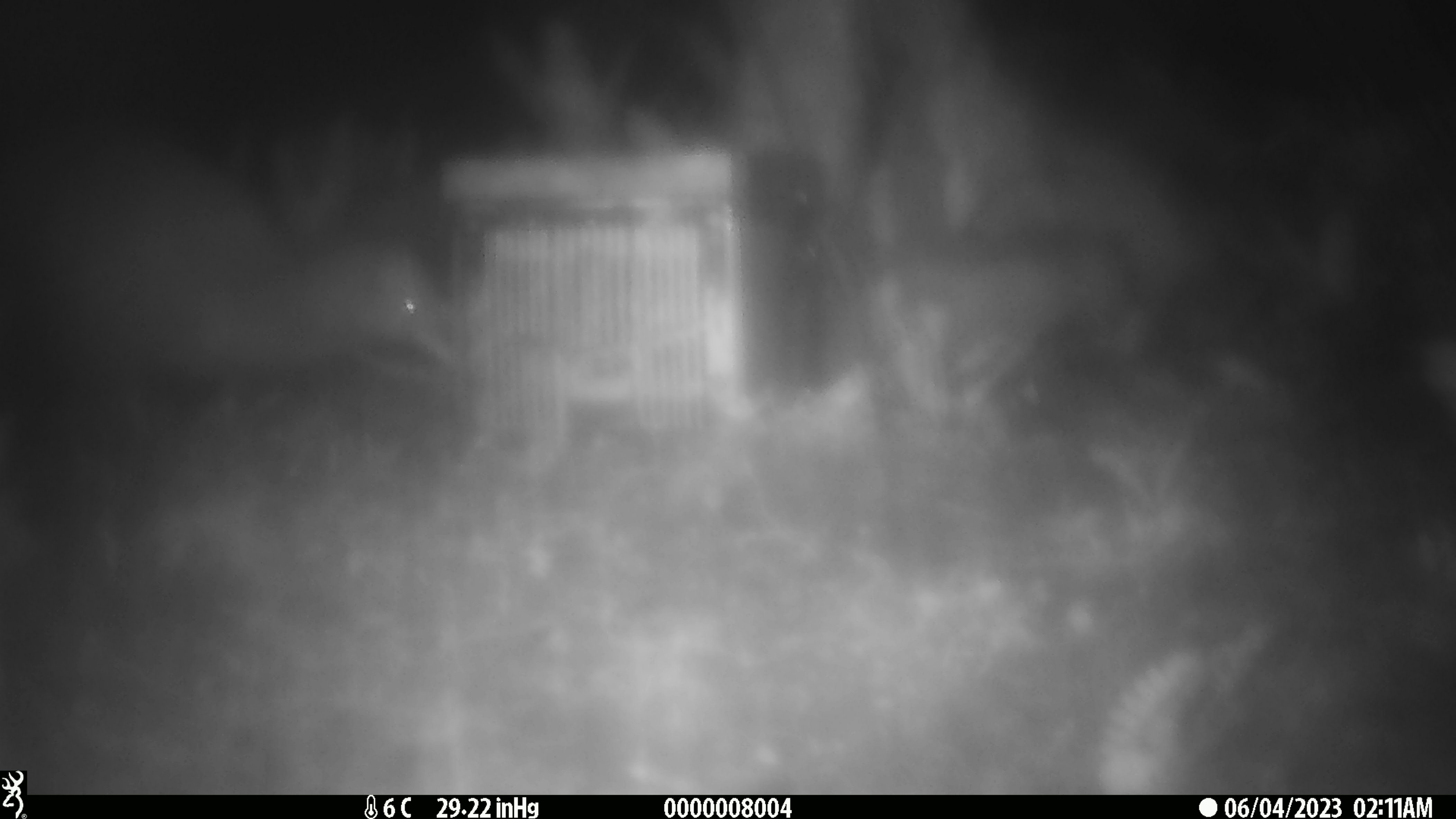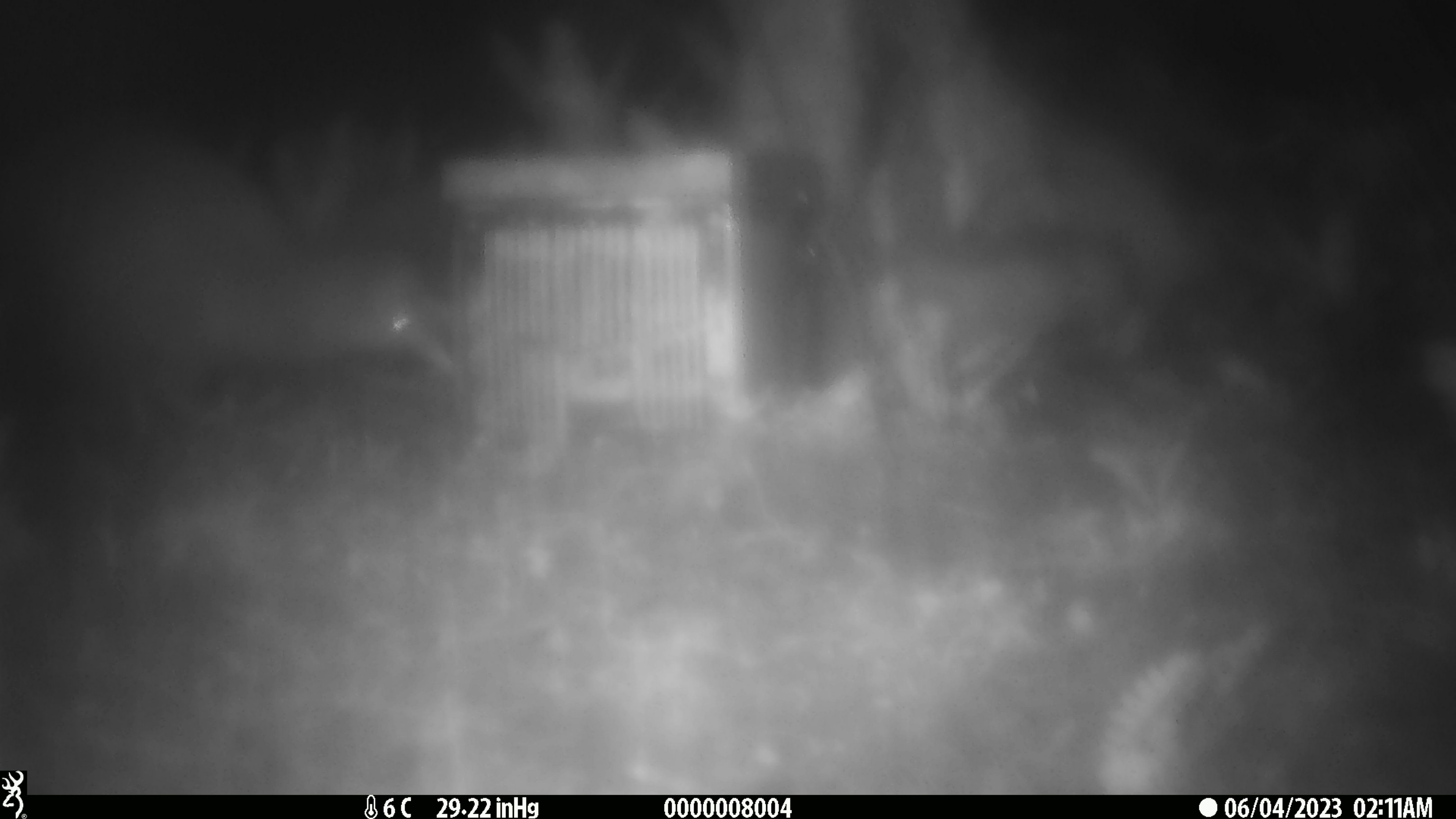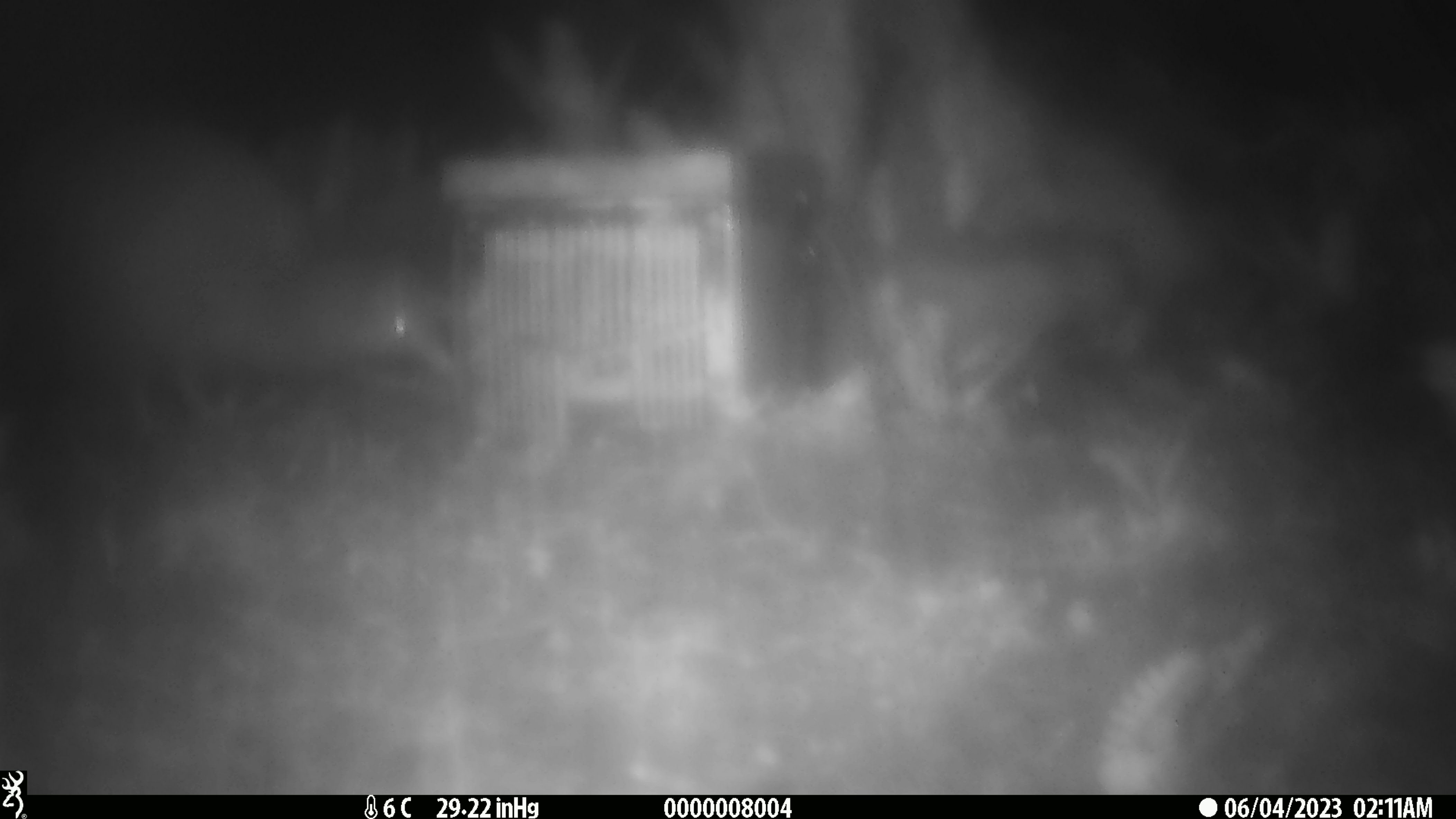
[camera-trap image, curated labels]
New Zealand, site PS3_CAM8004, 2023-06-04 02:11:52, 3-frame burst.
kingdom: Animalia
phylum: Chordata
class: Aves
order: Apterygiformes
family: Apterygidae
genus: Apteryx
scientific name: Apteryx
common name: kiwi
Kiwi (Apteryx).